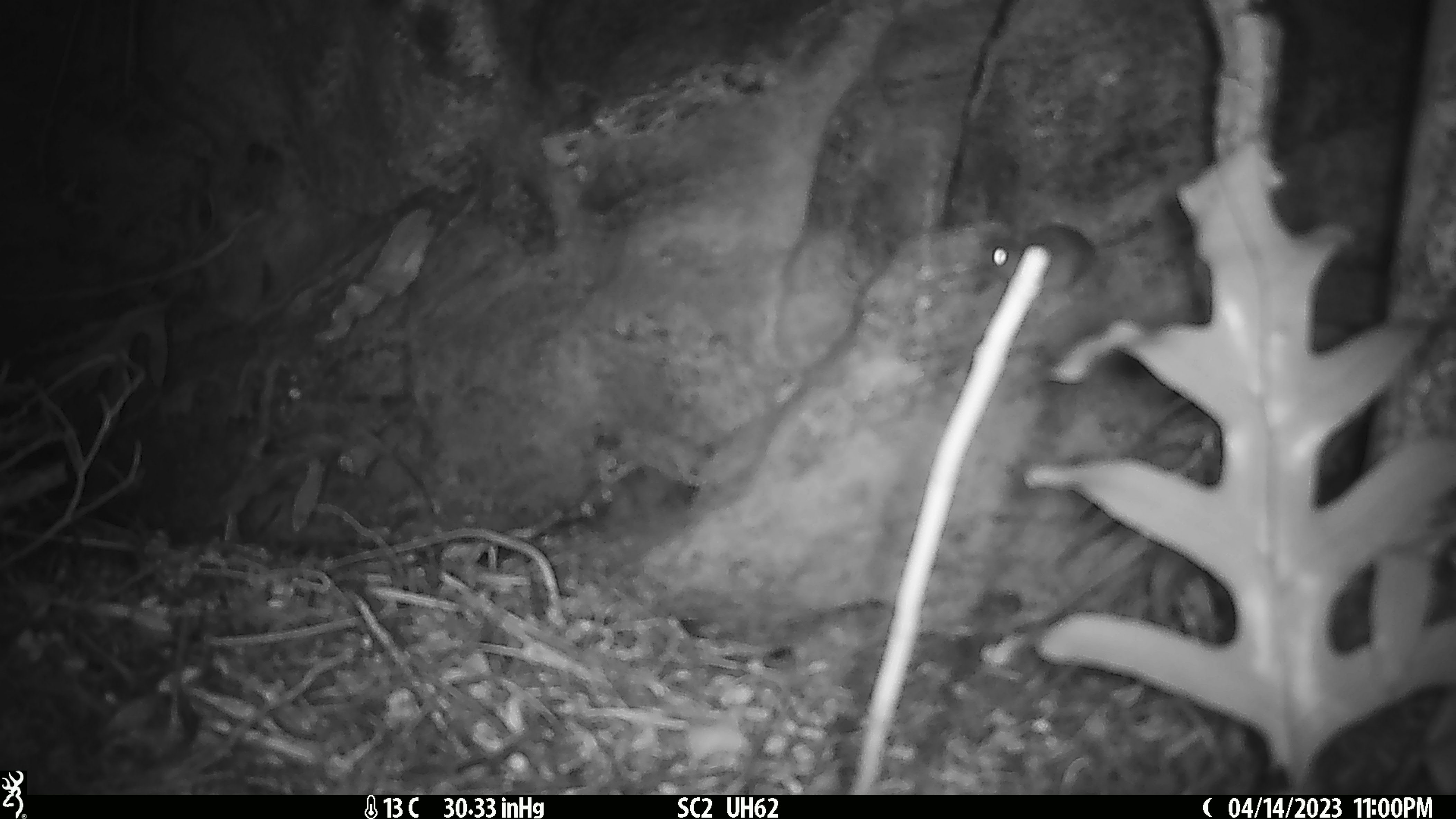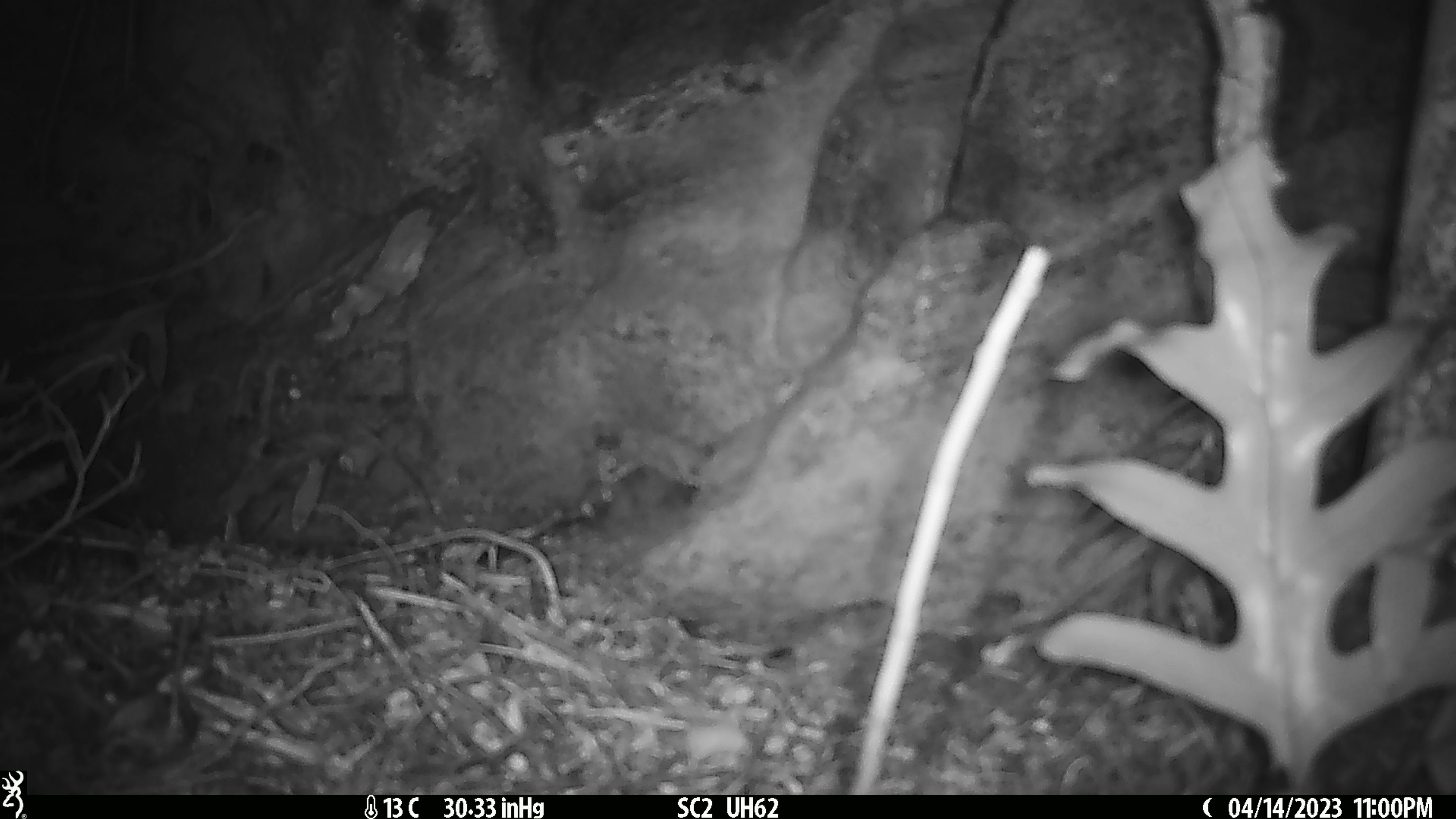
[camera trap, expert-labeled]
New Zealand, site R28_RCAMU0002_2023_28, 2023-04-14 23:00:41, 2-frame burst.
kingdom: Animalia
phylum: Chordata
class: Mammalia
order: Rodentia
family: Muridae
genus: Mus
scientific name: Mus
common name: mouse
Mouse (Mus).